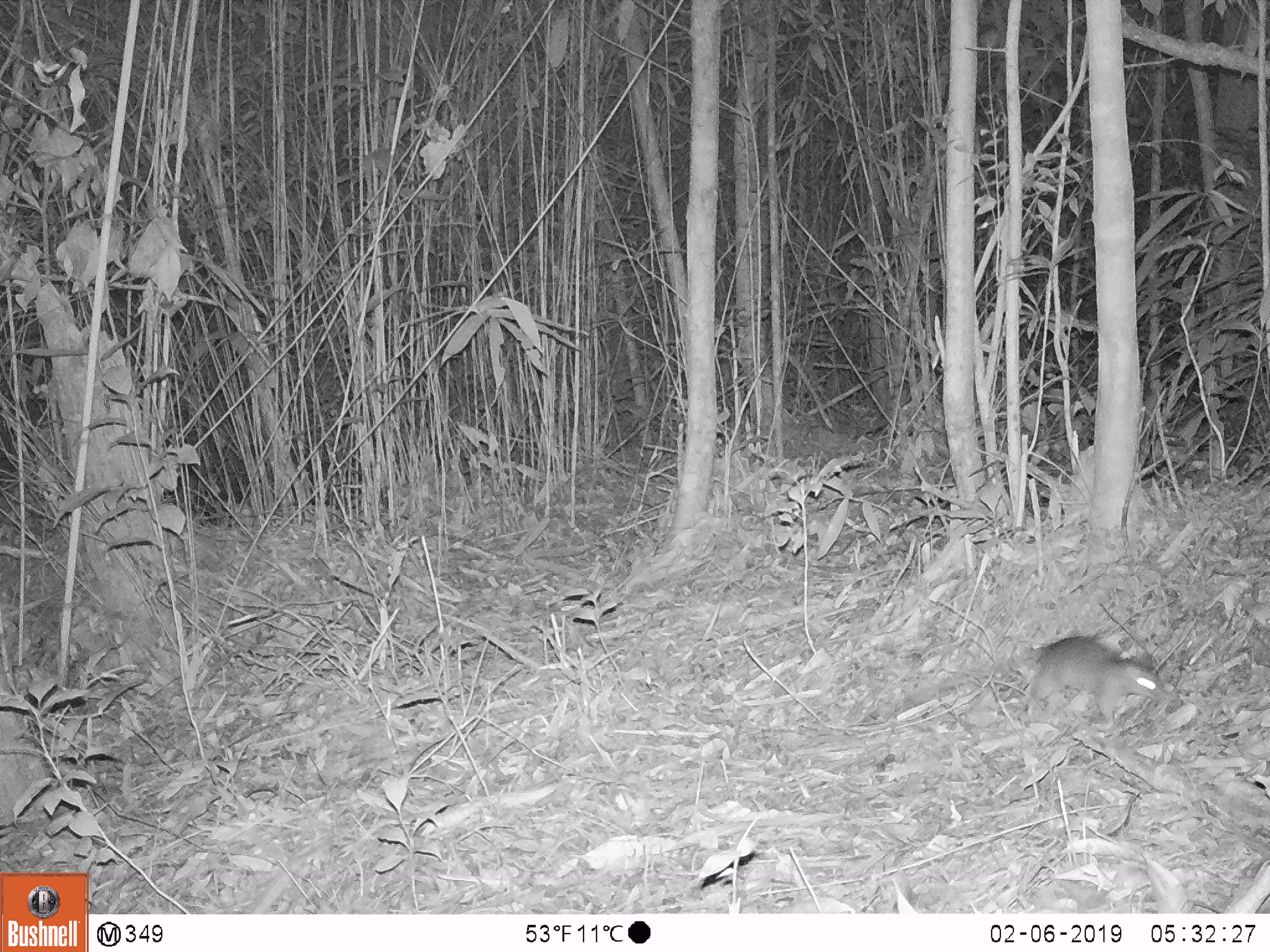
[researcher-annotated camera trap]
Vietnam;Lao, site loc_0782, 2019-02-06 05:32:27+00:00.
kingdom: Animalia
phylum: Chordata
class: Mammalia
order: Rodentia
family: Muridae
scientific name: Muridae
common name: old-world mice and rats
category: unidentified murid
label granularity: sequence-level